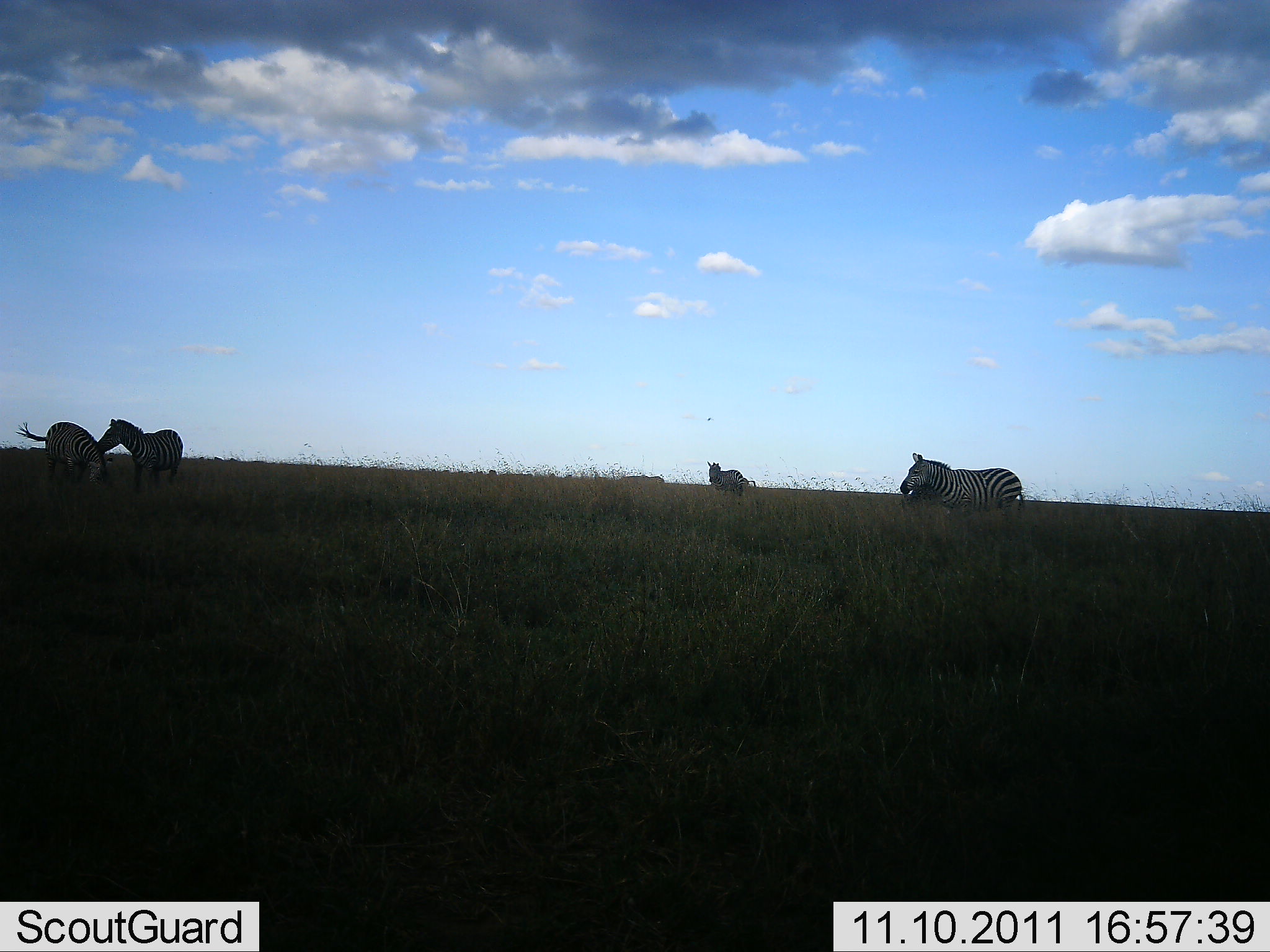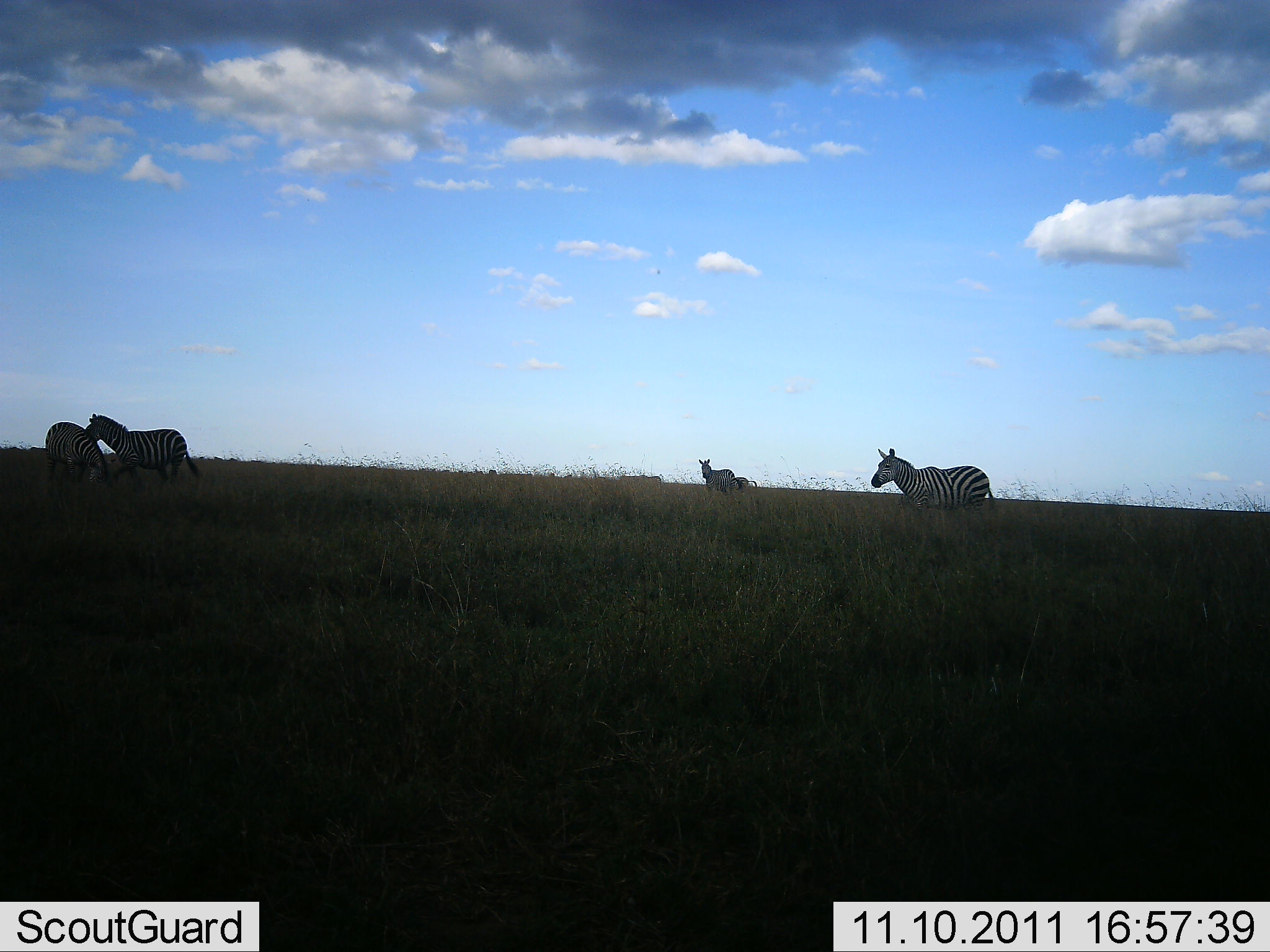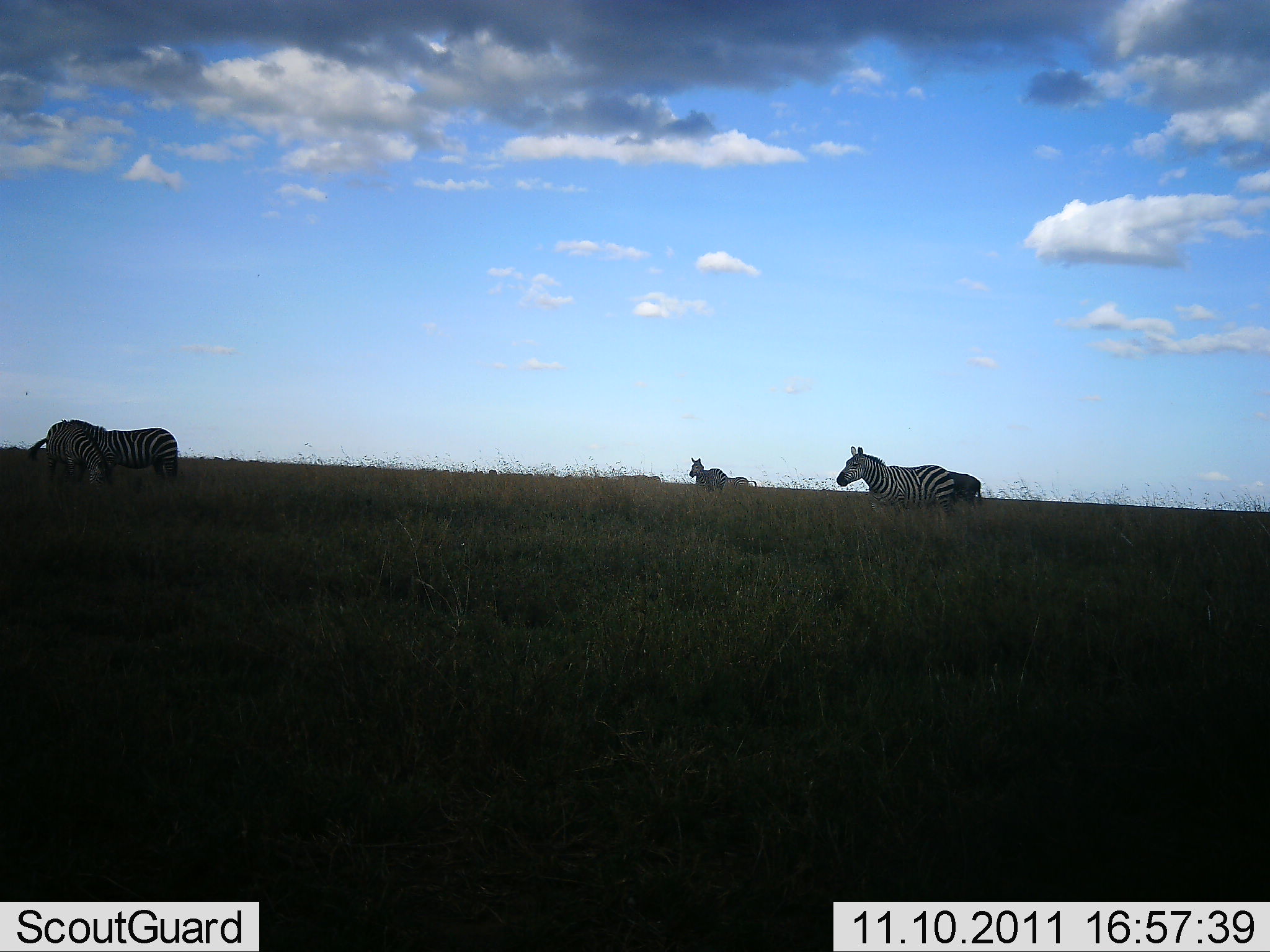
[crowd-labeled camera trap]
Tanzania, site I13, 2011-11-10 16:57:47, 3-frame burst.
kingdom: Animalia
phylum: Chordata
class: Mammalia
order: Perissodactyla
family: Equidae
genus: Equus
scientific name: Equus quagga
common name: plains zebra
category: zebra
Zebra (plains zebra) (Equus quagga), count 4. Behavior (volunteer vote fractions): standing 58%, resting 0%, moving 74%, interacting 16%. Young present (vote fraction): 0%. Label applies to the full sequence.